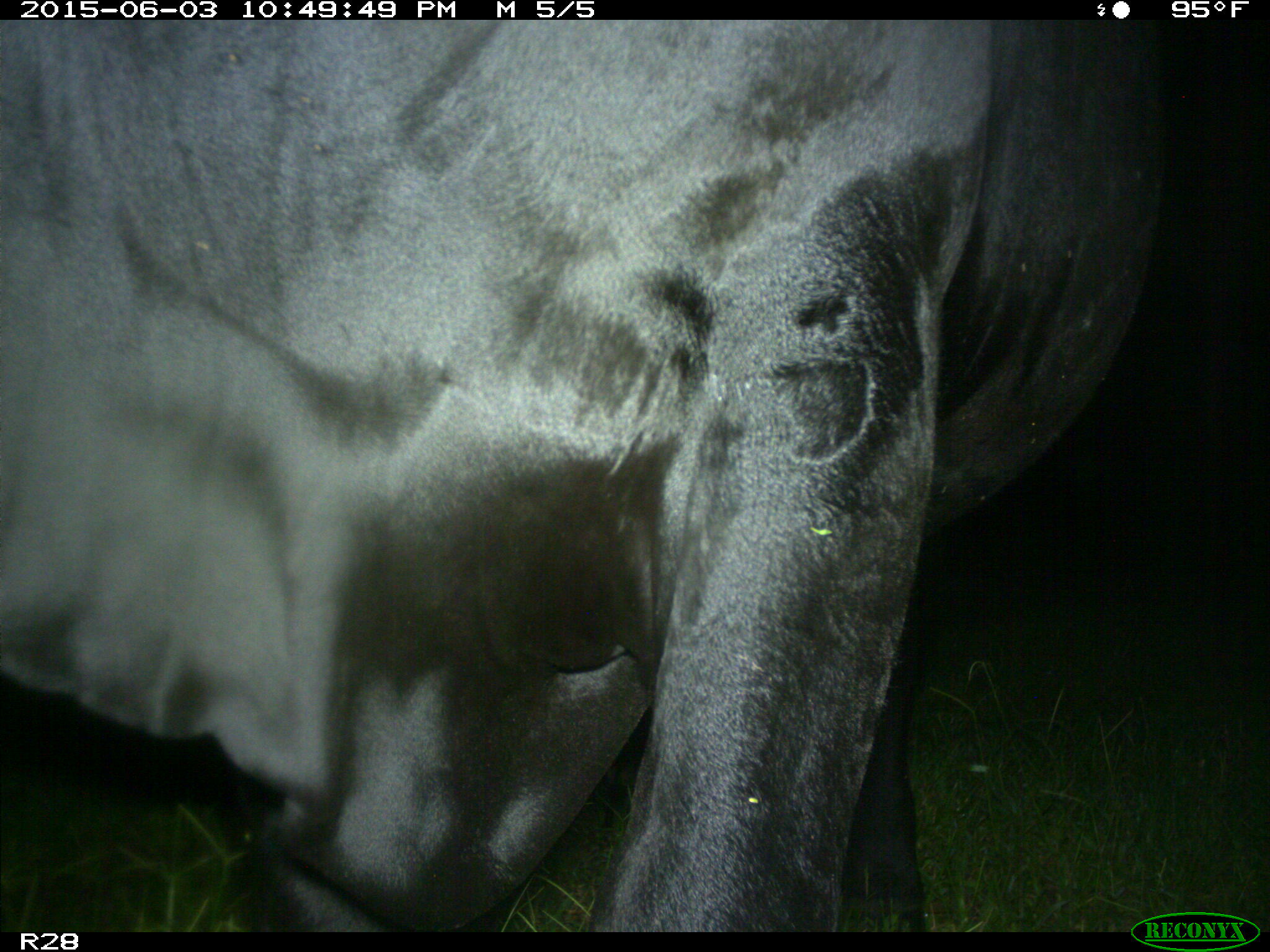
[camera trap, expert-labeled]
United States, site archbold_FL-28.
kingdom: Animalia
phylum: Chordata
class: Mammalia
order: Artiodactyla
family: Bovidae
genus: Bos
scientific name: Bos taurus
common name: domestic cow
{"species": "Bos taurus (domestic cow)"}